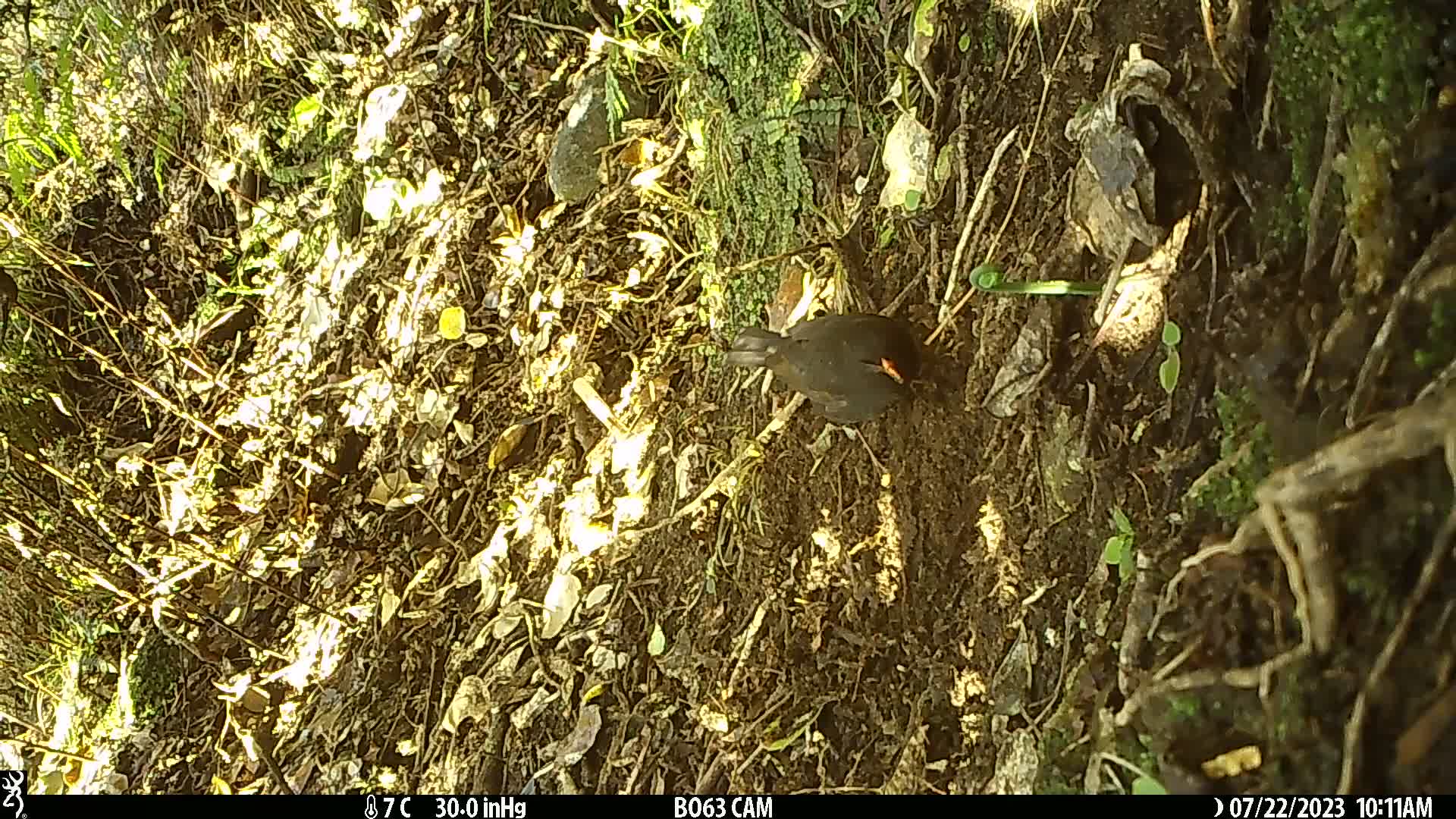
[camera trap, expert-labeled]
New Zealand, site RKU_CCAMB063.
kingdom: Animalia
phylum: Chordata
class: Aves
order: Passeriformes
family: Turdidae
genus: Turdus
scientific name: Turdus merula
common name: eurasian blackbird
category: blackbird